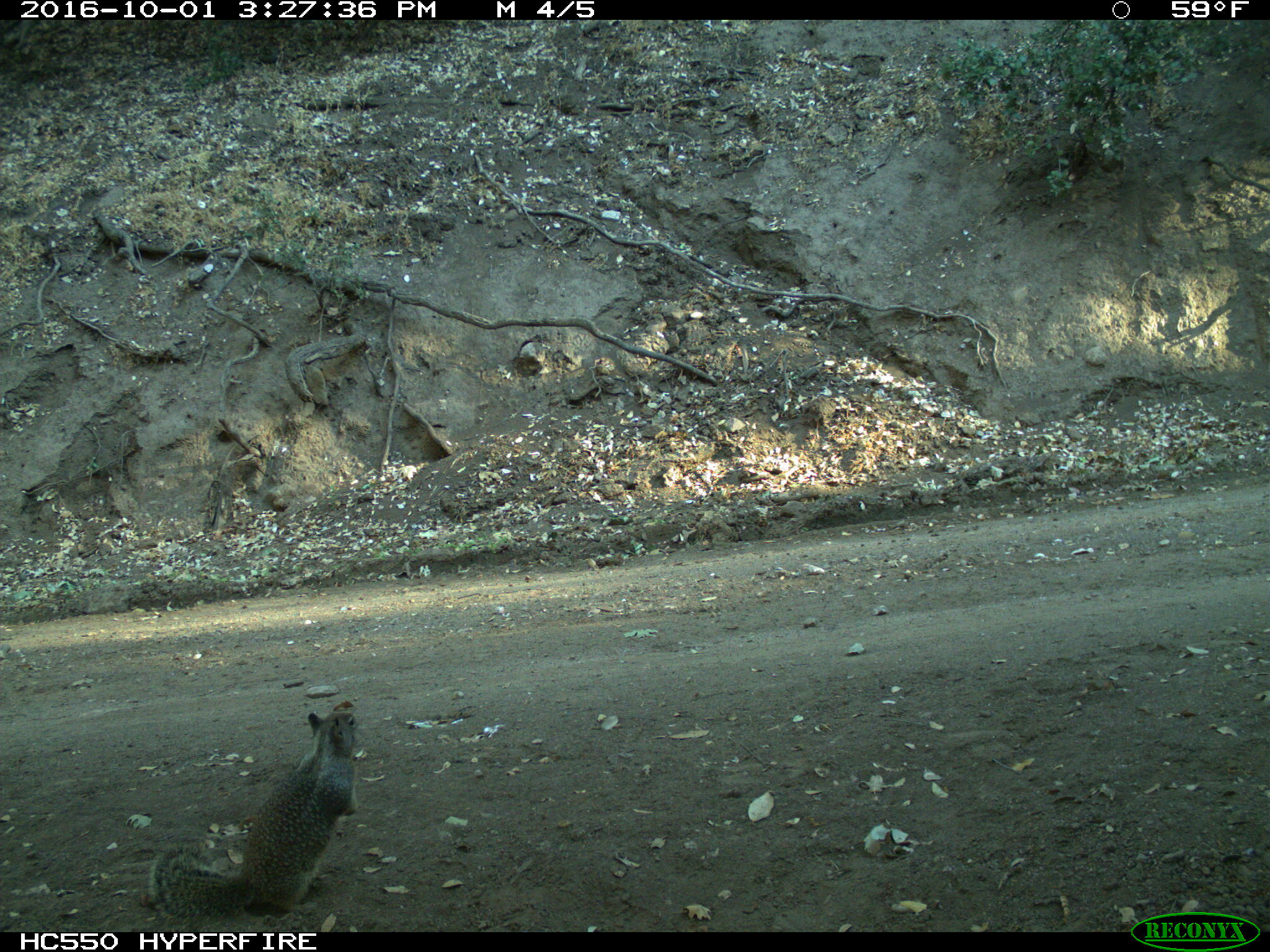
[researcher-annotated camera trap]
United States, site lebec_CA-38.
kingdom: Animalia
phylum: Chordata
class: Mammalia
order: Rodentia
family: Sciuridae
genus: Otospermophilus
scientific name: Otospermophilus beecheyi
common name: california ground squirrel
Otospermophilus beecheyi (california ground squirrel).